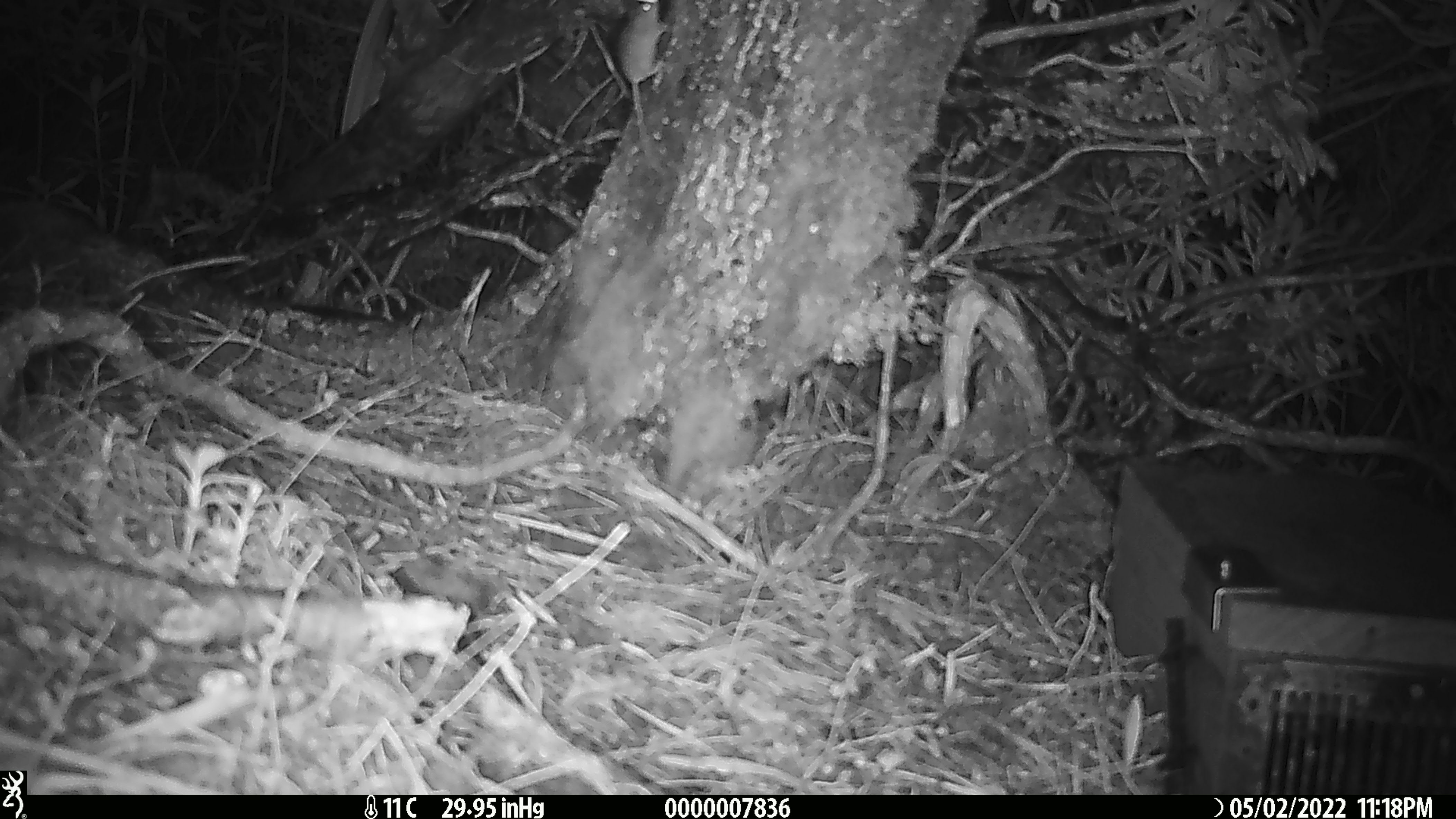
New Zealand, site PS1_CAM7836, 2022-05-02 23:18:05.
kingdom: Animalia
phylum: Chordata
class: Mammalia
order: Rodentia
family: Muridae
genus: Mus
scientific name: Mus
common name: mouse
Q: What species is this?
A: Mouse (Mus).